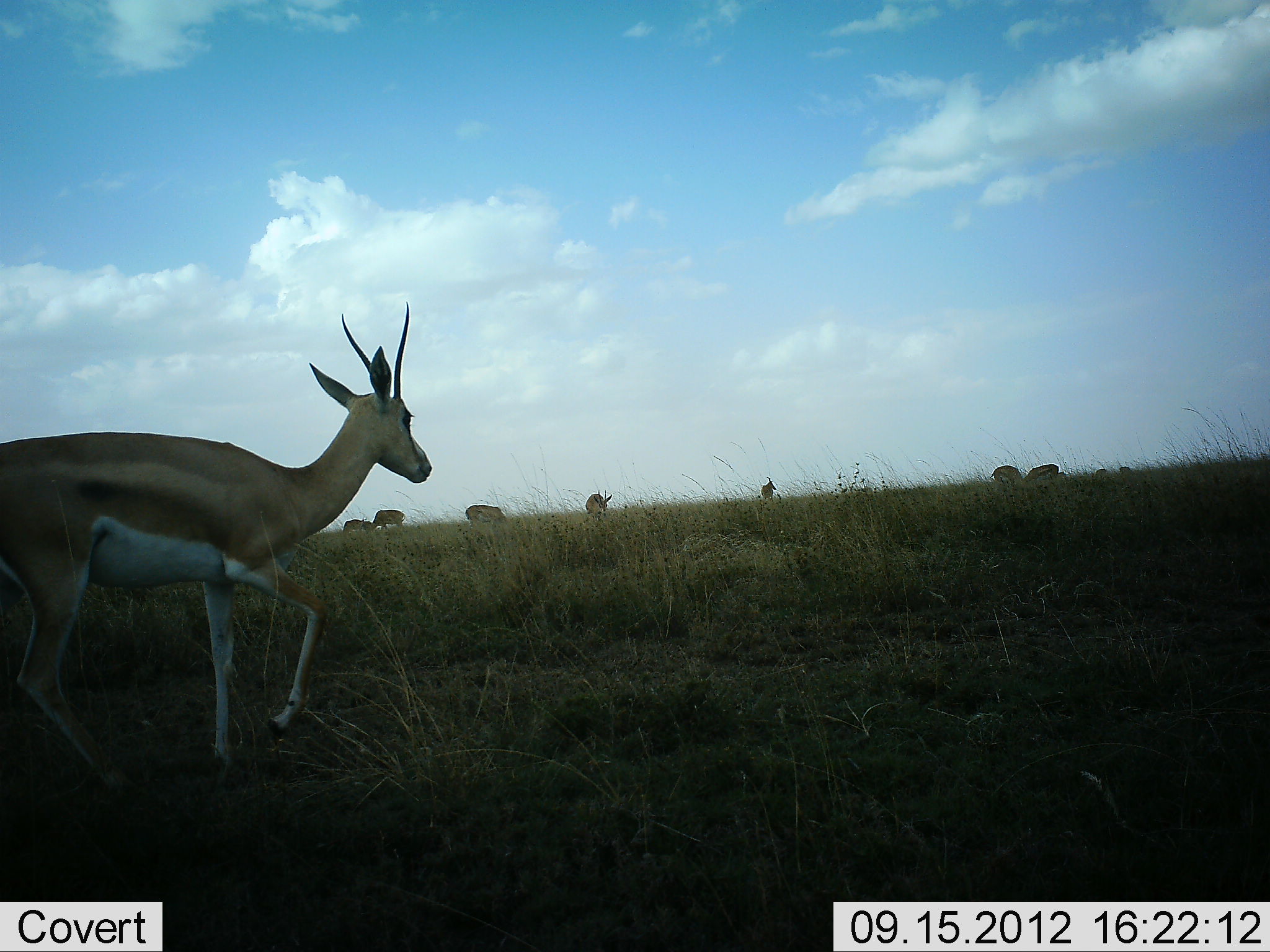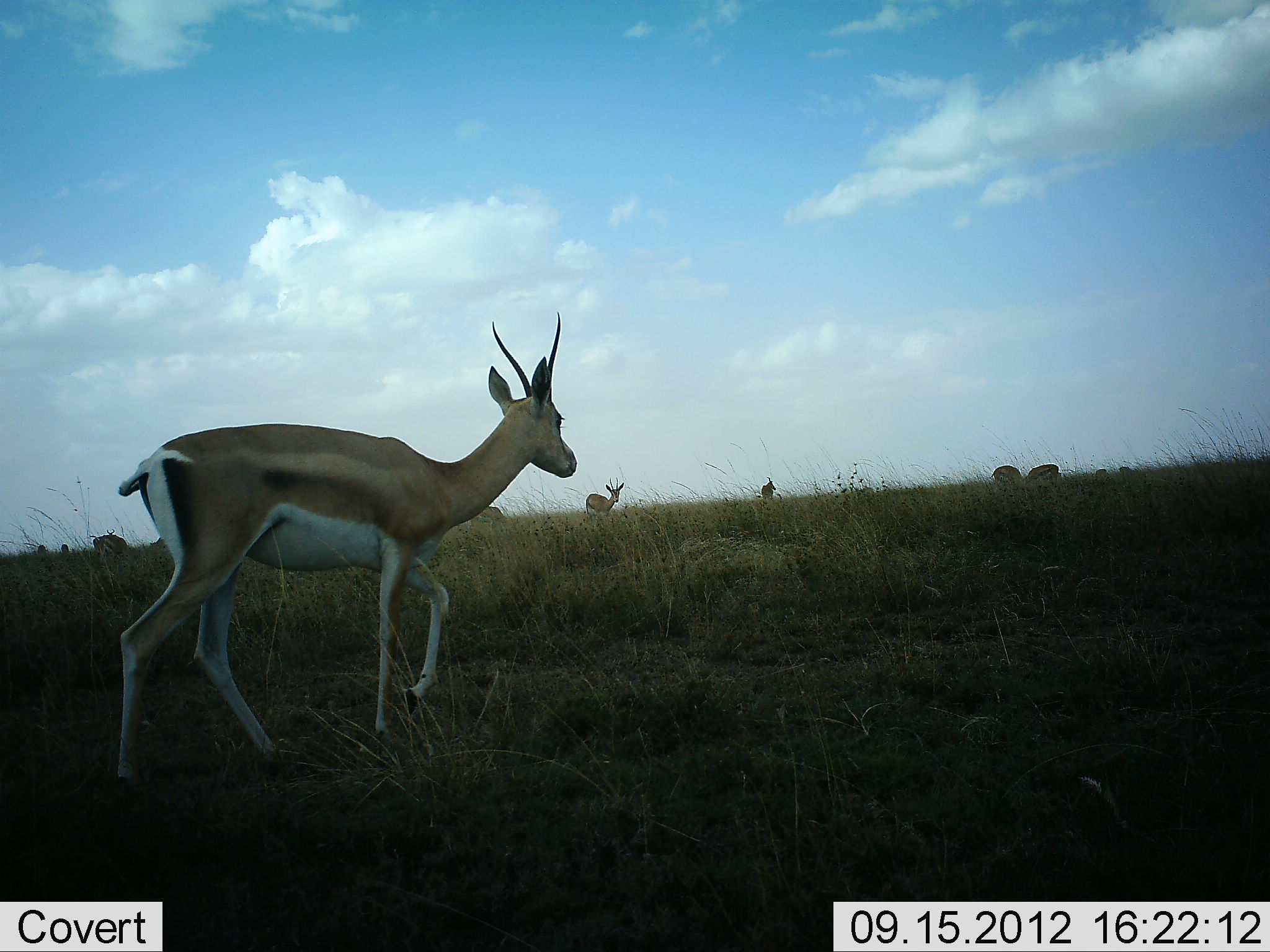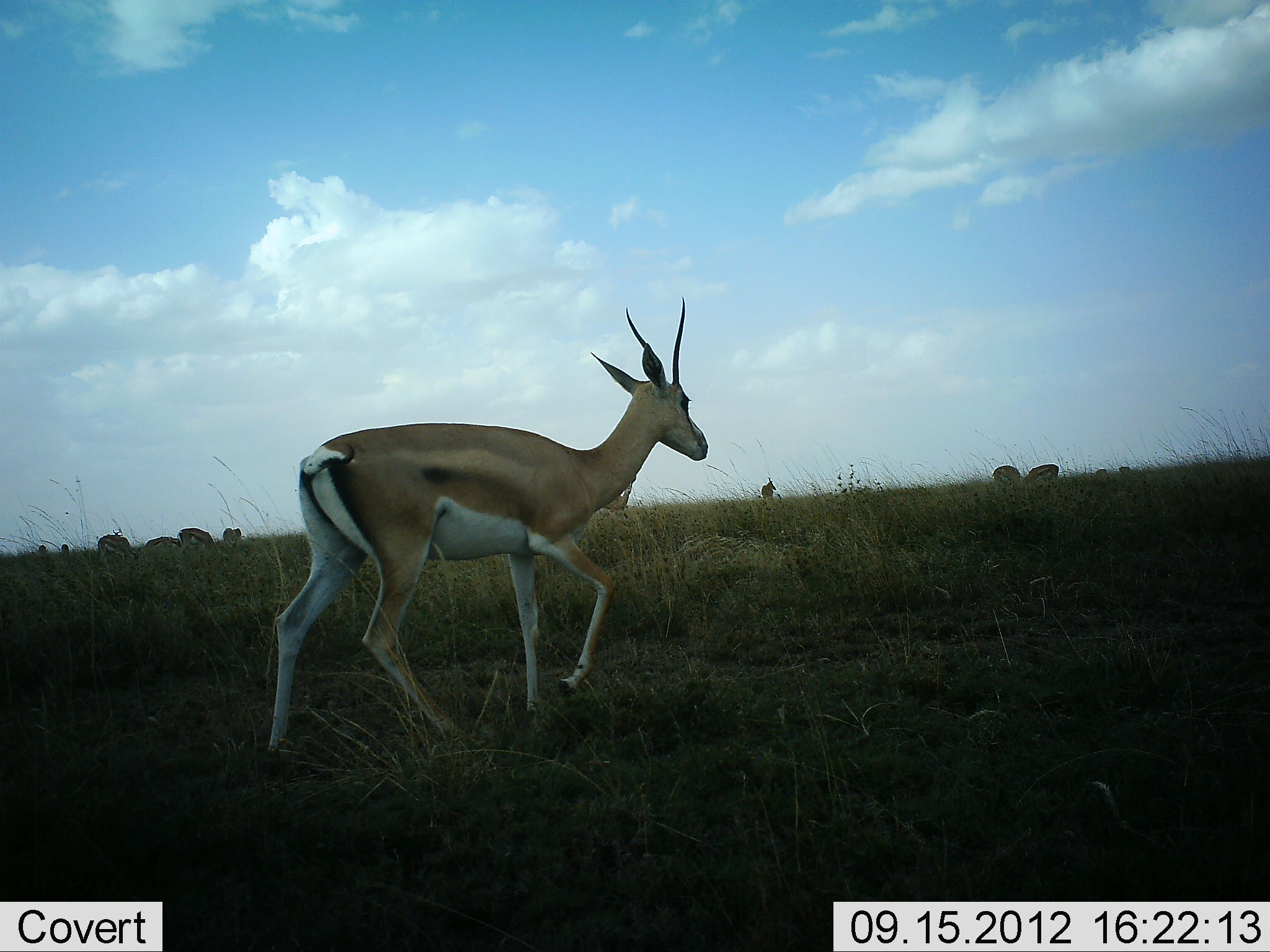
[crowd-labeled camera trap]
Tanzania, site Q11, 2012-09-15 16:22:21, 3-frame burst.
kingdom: Animalia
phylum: Chordata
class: Mammalia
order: Artiodactyla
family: Bovidae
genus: Nanger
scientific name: Nanger granti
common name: grant's gazelle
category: gazellegrants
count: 8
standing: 73%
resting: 0%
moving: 82%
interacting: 0%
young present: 0%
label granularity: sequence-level